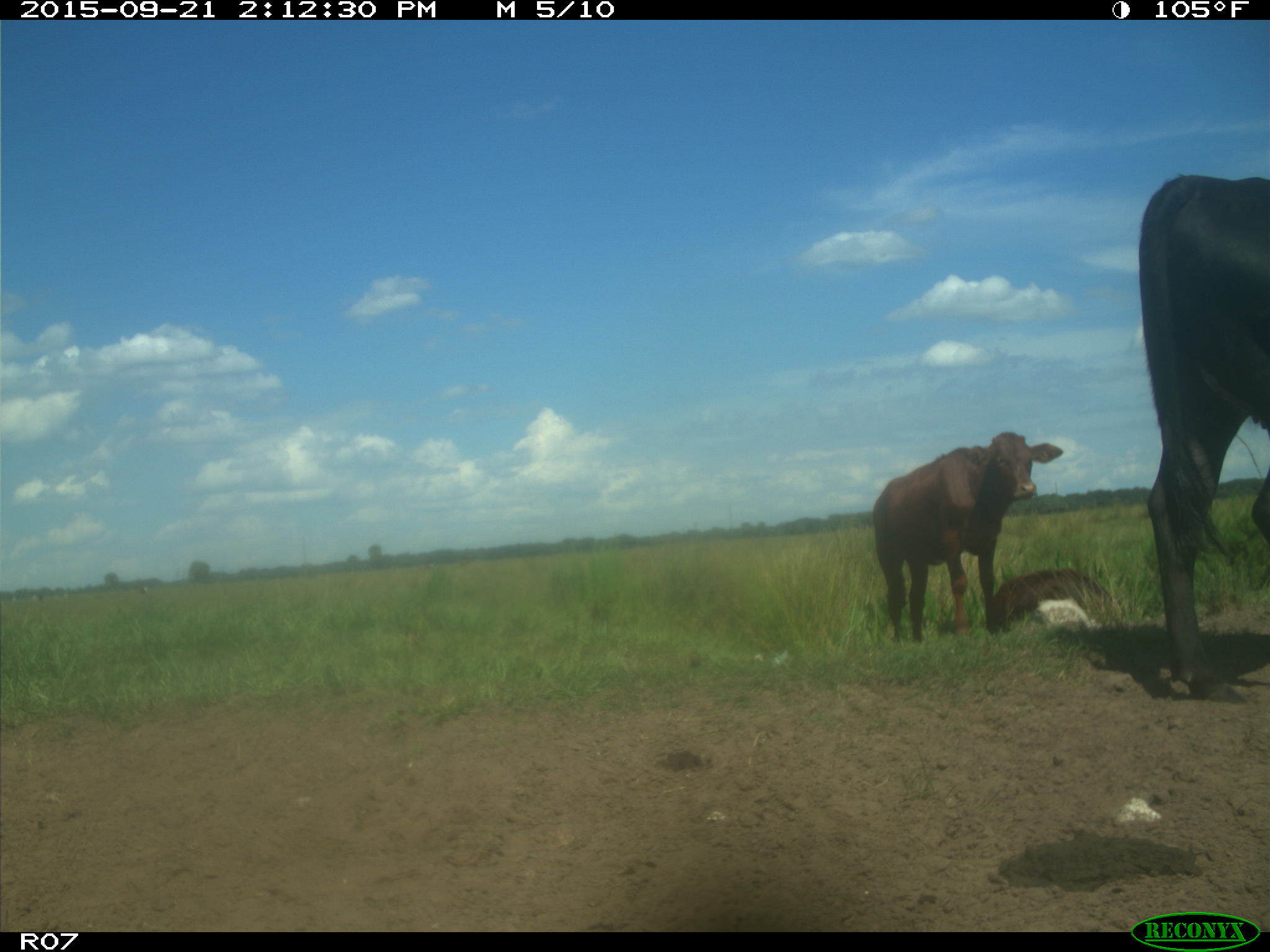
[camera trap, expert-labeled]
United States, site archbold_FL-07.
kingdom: Animalia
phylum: Chordata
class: Mammalia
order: Artiodactyla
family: Bovidae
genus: Bos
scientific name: Bos taurus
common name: domestic cow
Bos taurus (domestic cow).